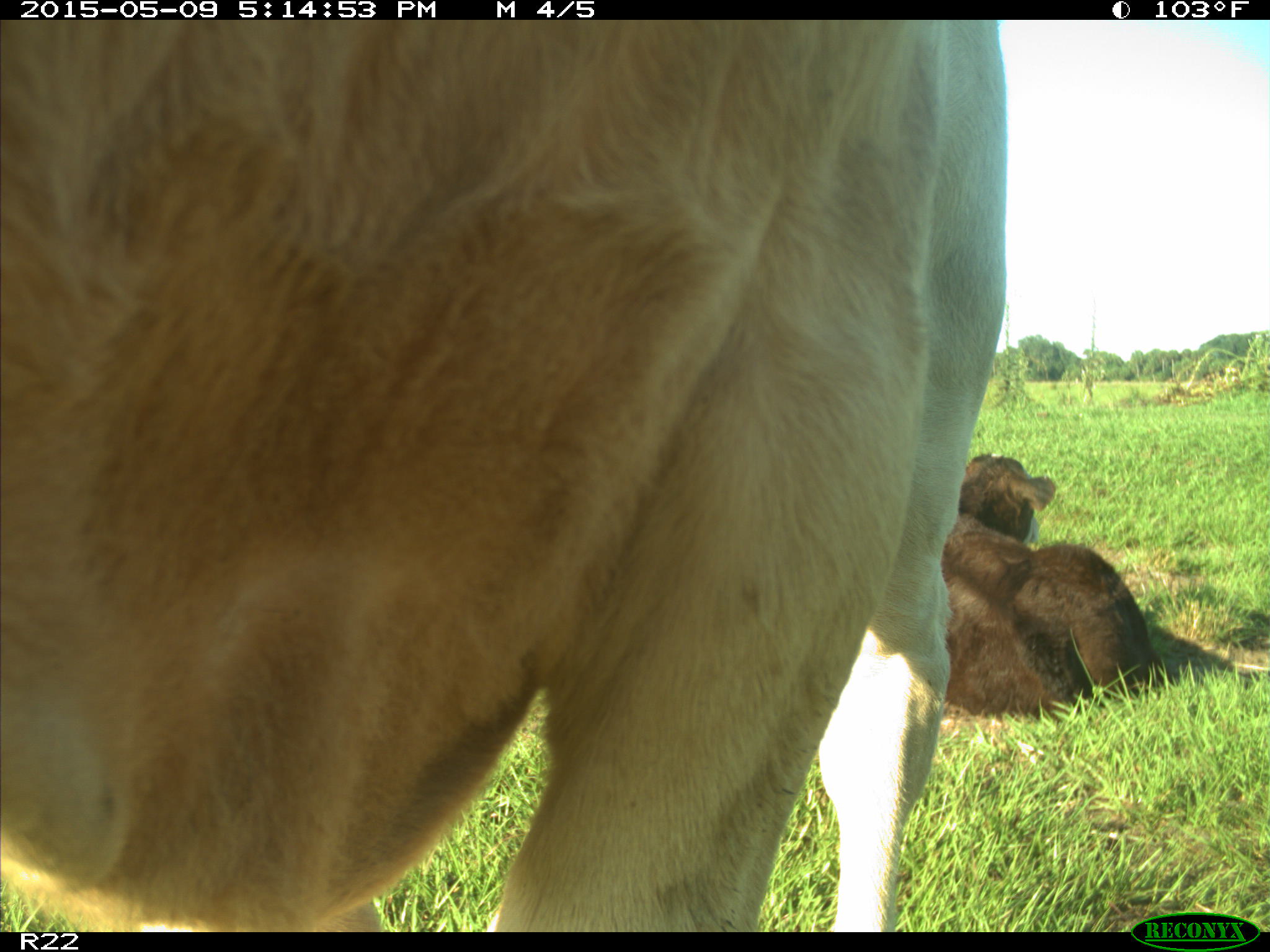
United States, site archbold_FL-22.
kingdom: Animalia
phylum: Chordata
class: Mammalia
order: Artiodactyla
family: Bovidae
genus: Bos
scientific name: Bos taurus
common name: domestic cow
Bos taurus (domestic cow).